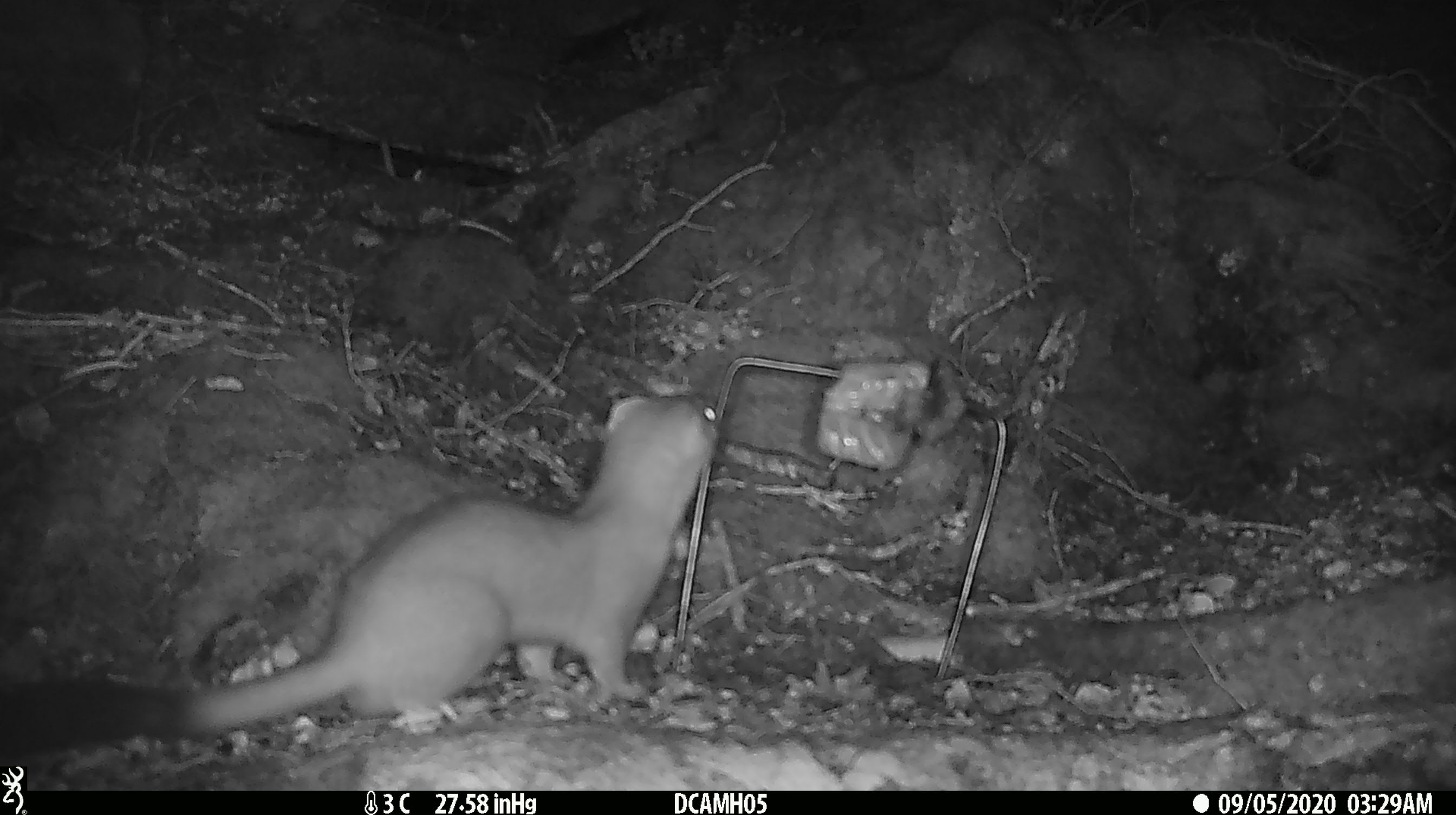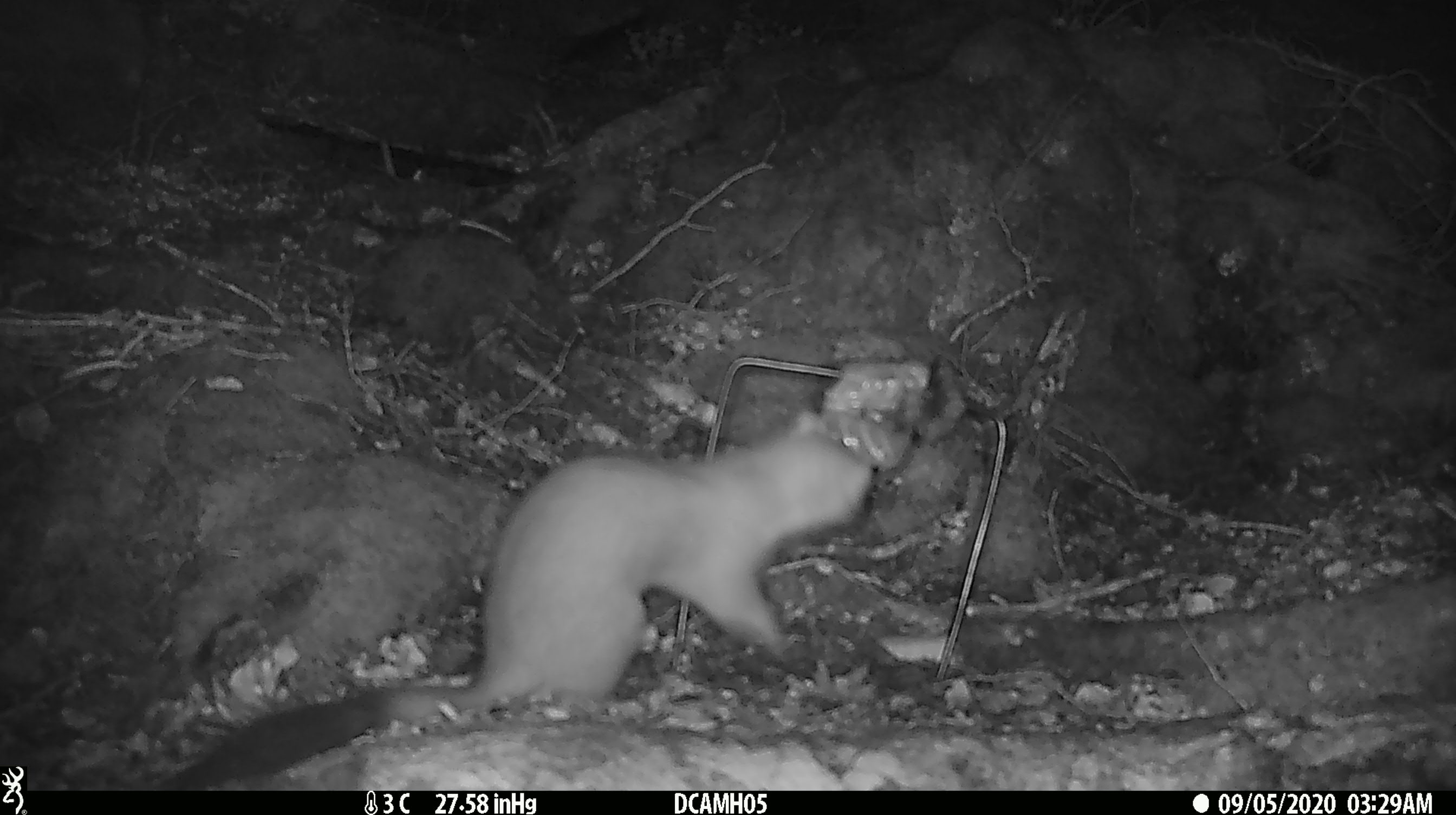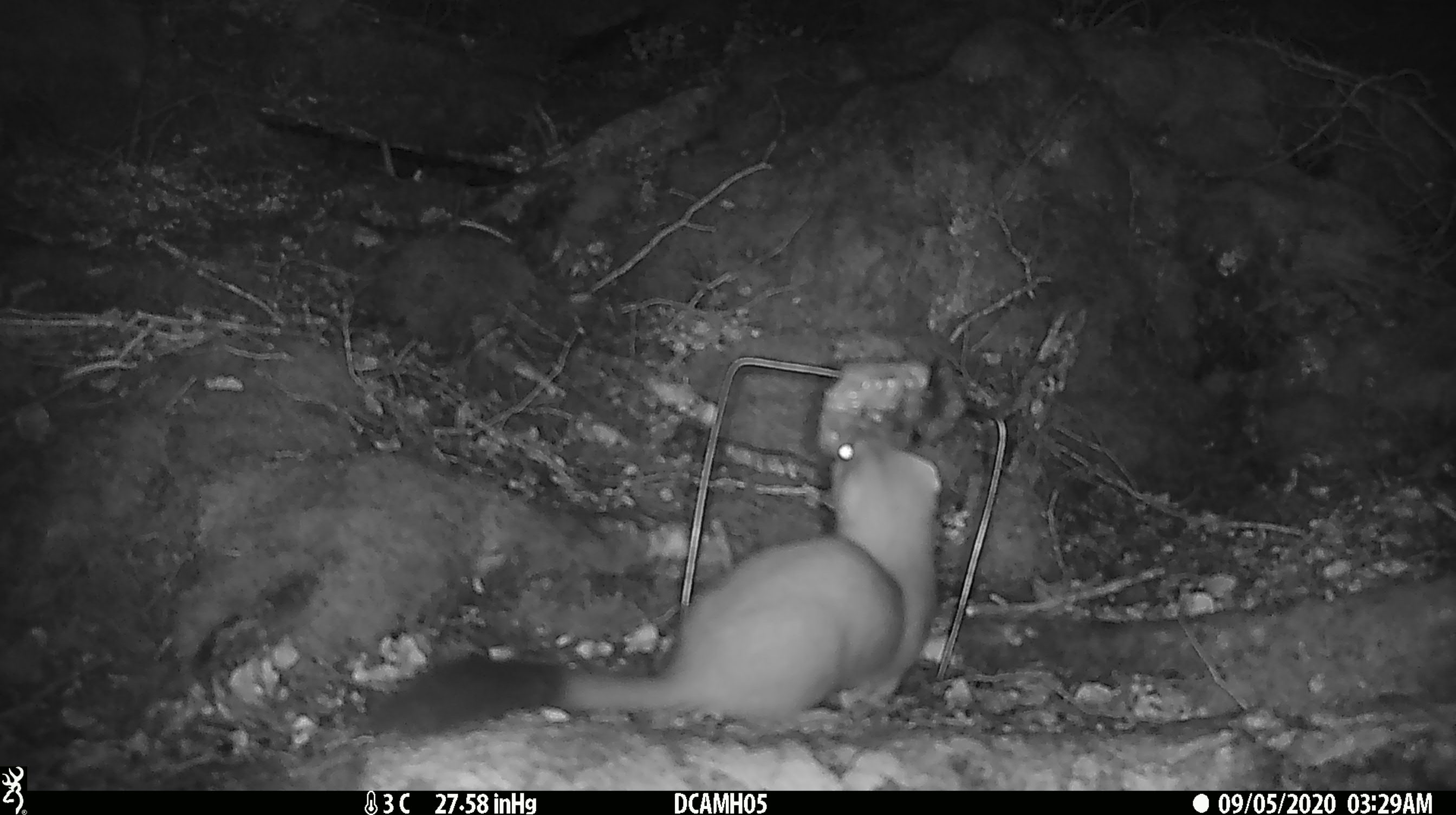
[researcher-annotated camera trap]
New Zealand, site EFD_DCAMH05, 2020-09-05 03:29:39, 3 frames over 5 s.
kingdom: Animalia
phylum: Chordata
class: Mammalia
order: Carnivora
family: Mustelidae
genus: Mustela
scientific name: Mustela erminea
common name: stoat